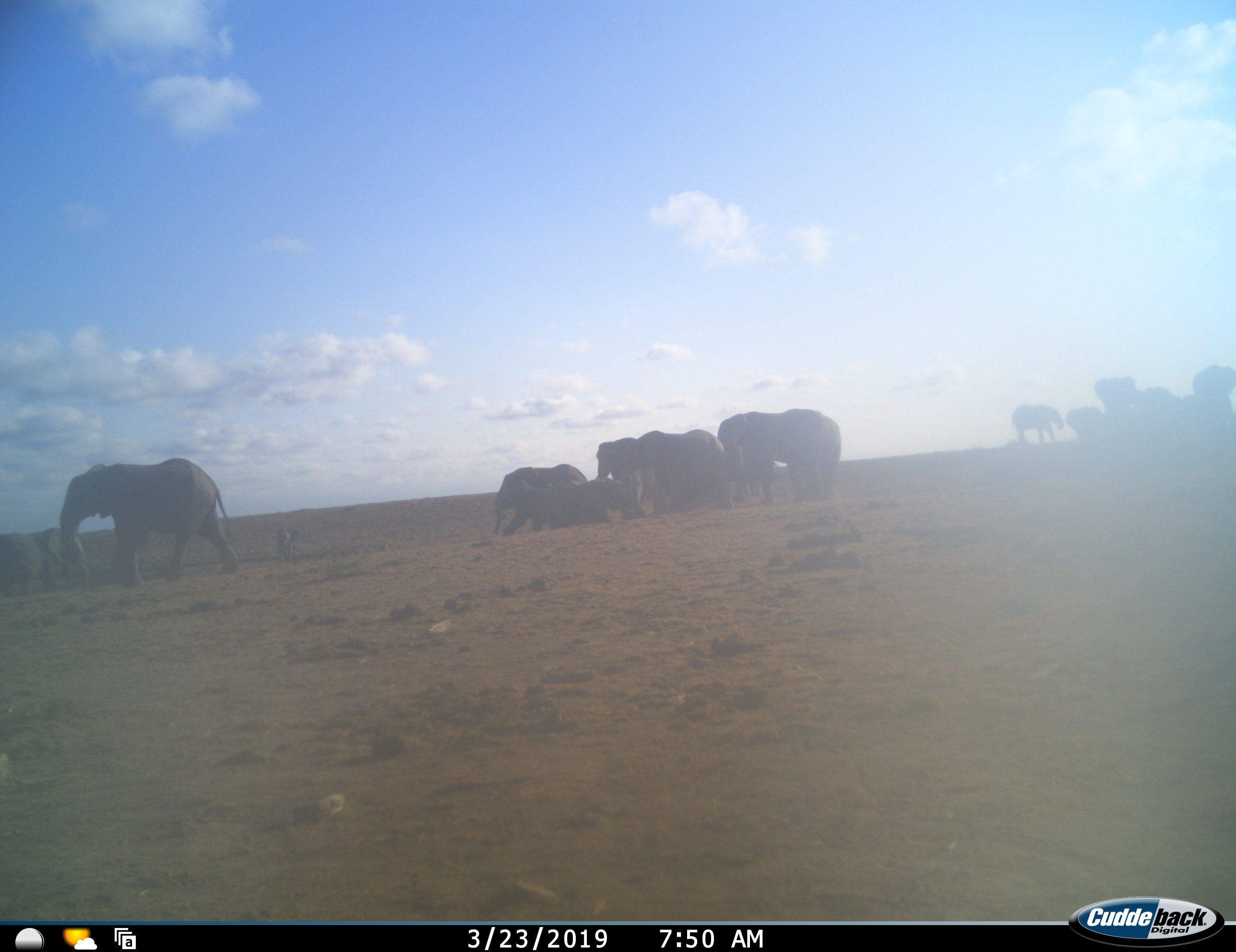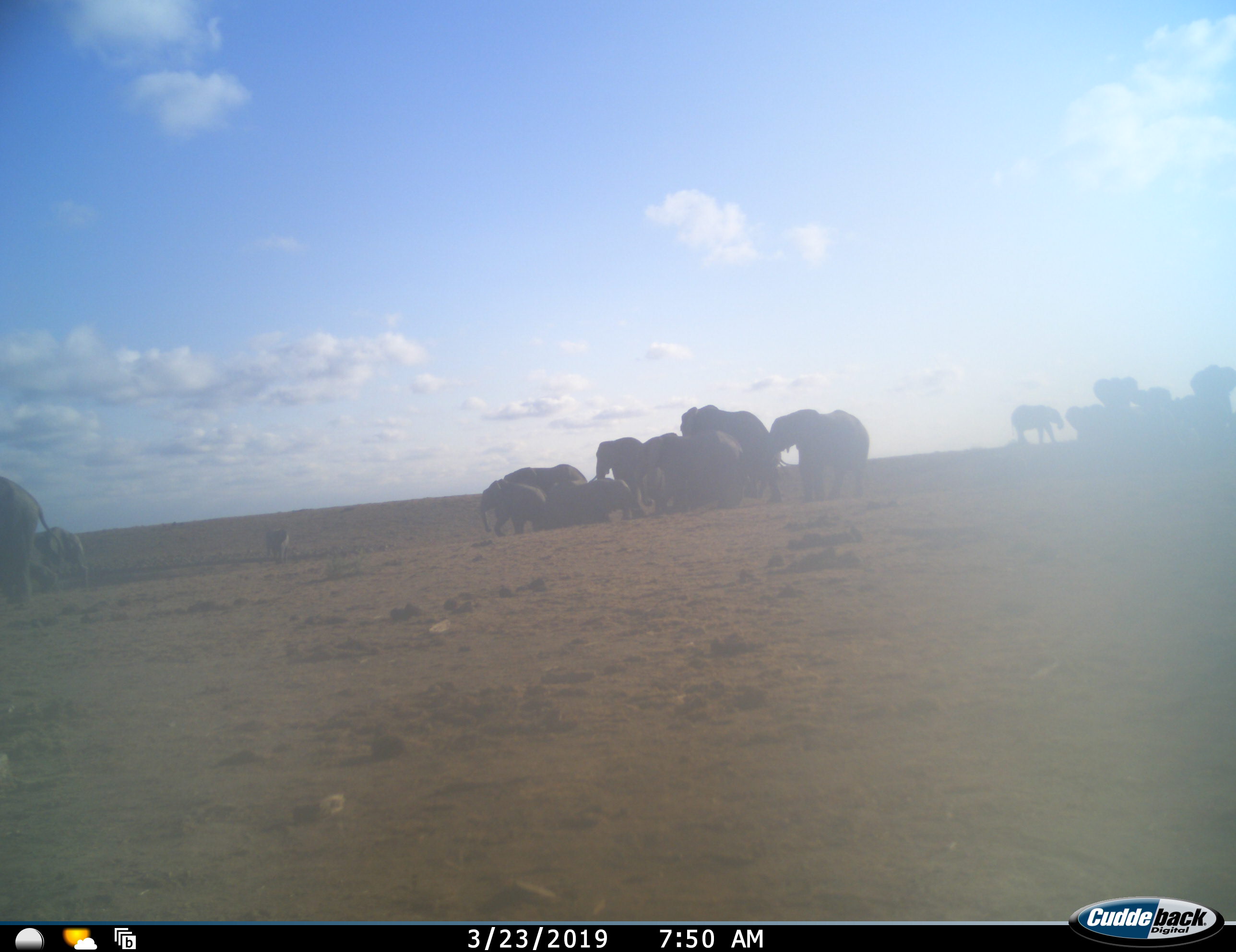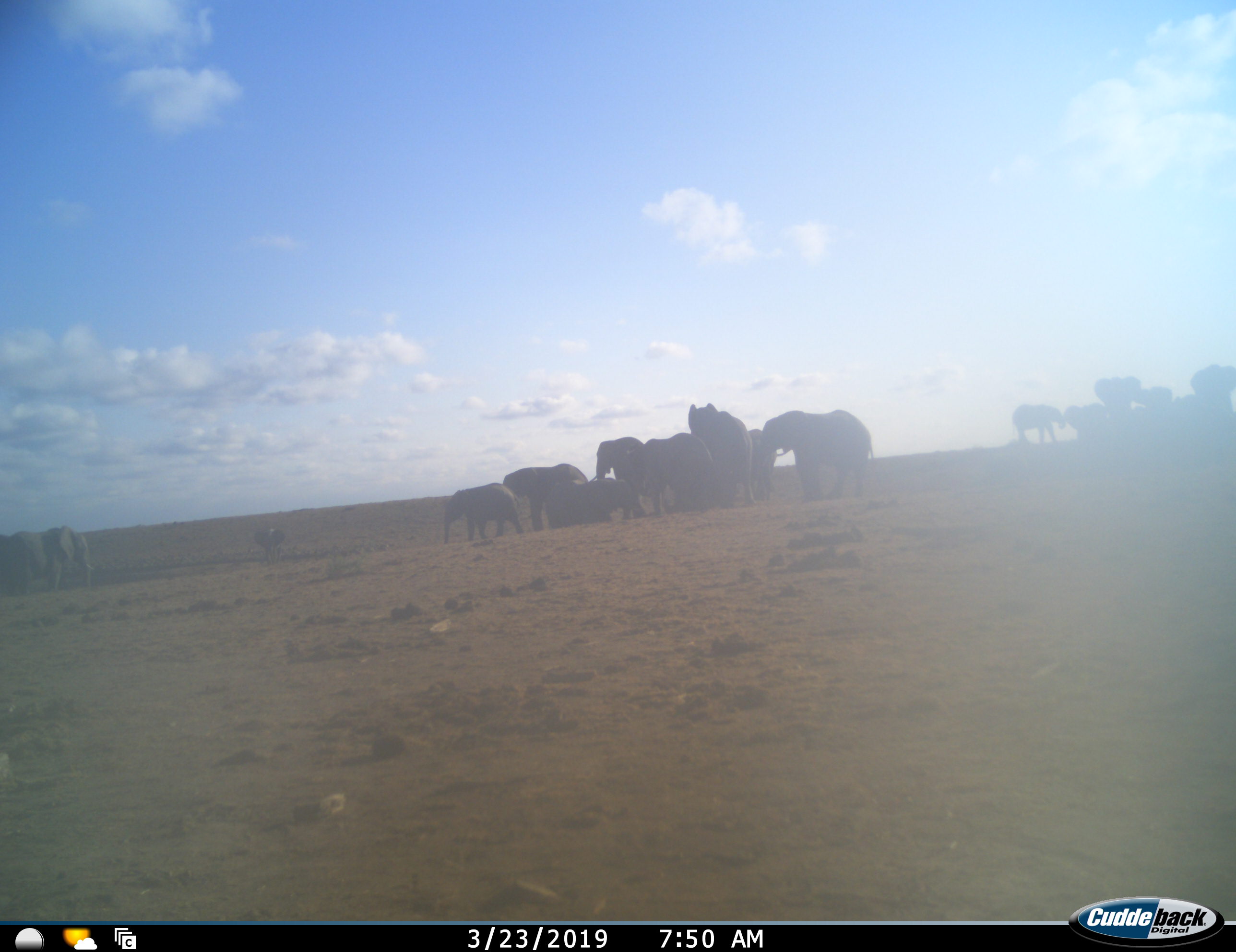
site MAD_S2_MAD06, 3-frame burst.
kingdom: Animalia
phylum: Chordata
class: Mammalia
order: Proboscidea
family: Elephantidae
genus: Loxodonta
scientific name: Loxodonta africana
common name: african bush elephant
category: elephant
Elephant (african bush elephant) (Loxodonta africana), count 11-50. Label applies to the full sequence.